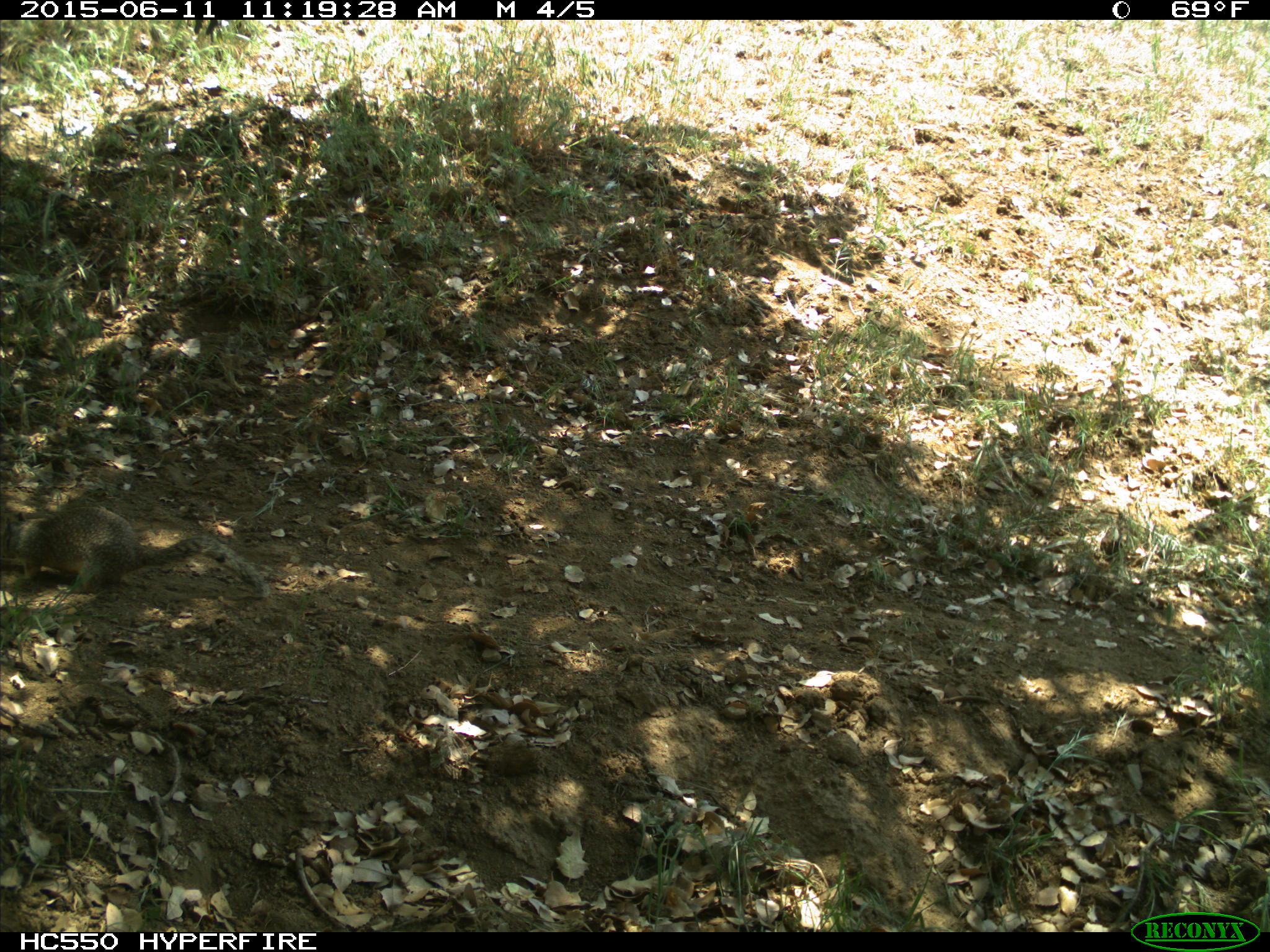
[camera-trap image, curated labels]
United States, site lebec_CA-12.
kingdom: Animalia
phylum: Chordata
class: Mammalia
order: Rodentia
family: Sciuridae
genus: Otospermophilus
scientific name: Otospermophilus beecheyi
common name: california ground squirrel